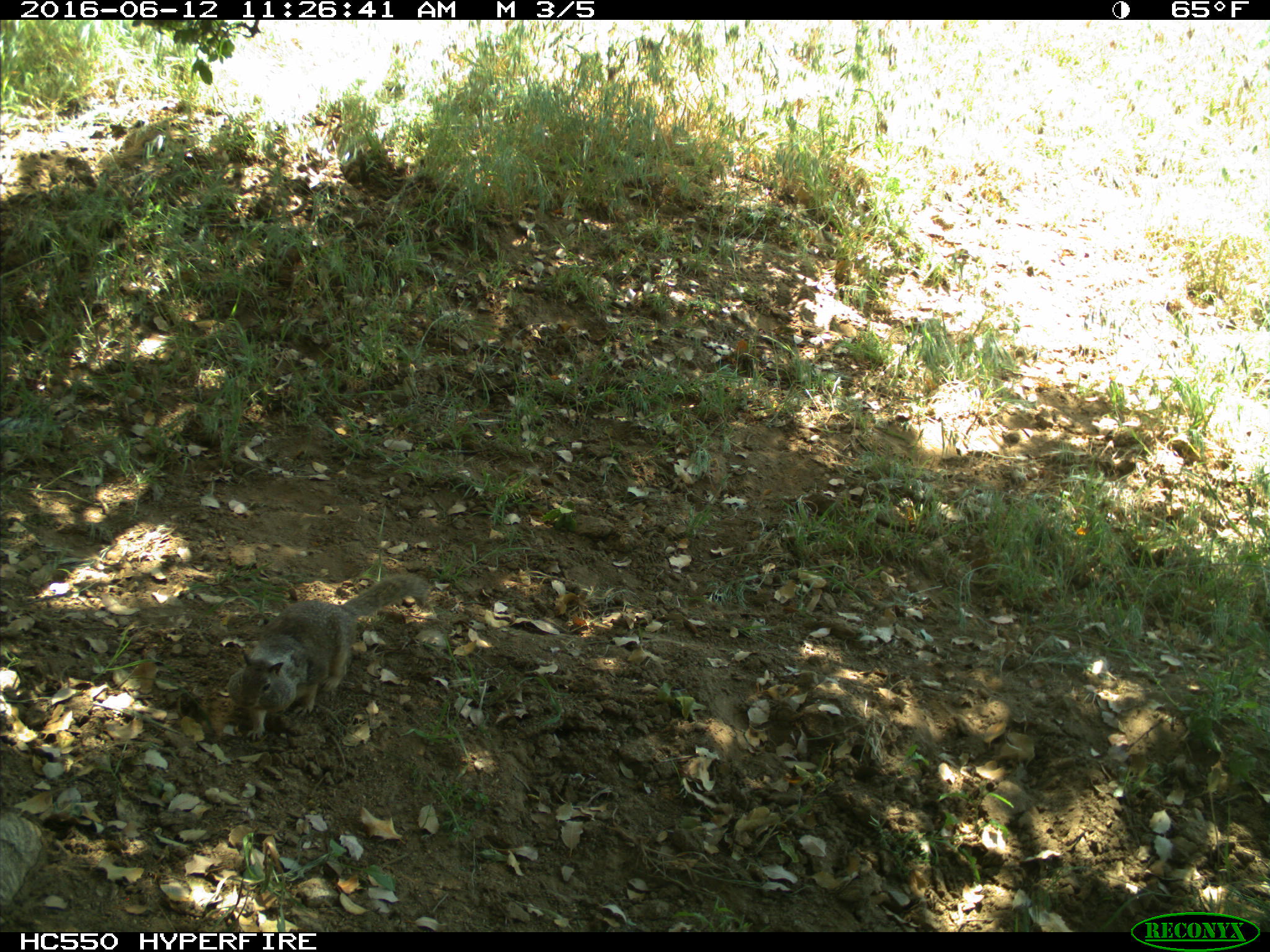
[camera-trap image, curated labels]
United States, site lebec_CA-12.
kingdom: Animalia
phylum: Chordata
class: Mammalia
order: Rodentia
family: Sciuridae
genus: Otospermophilus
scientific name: Otospermophilus beecheyi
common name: california ground squirrel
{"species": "Otospermophilus beecheyi (california ground squirrel)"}